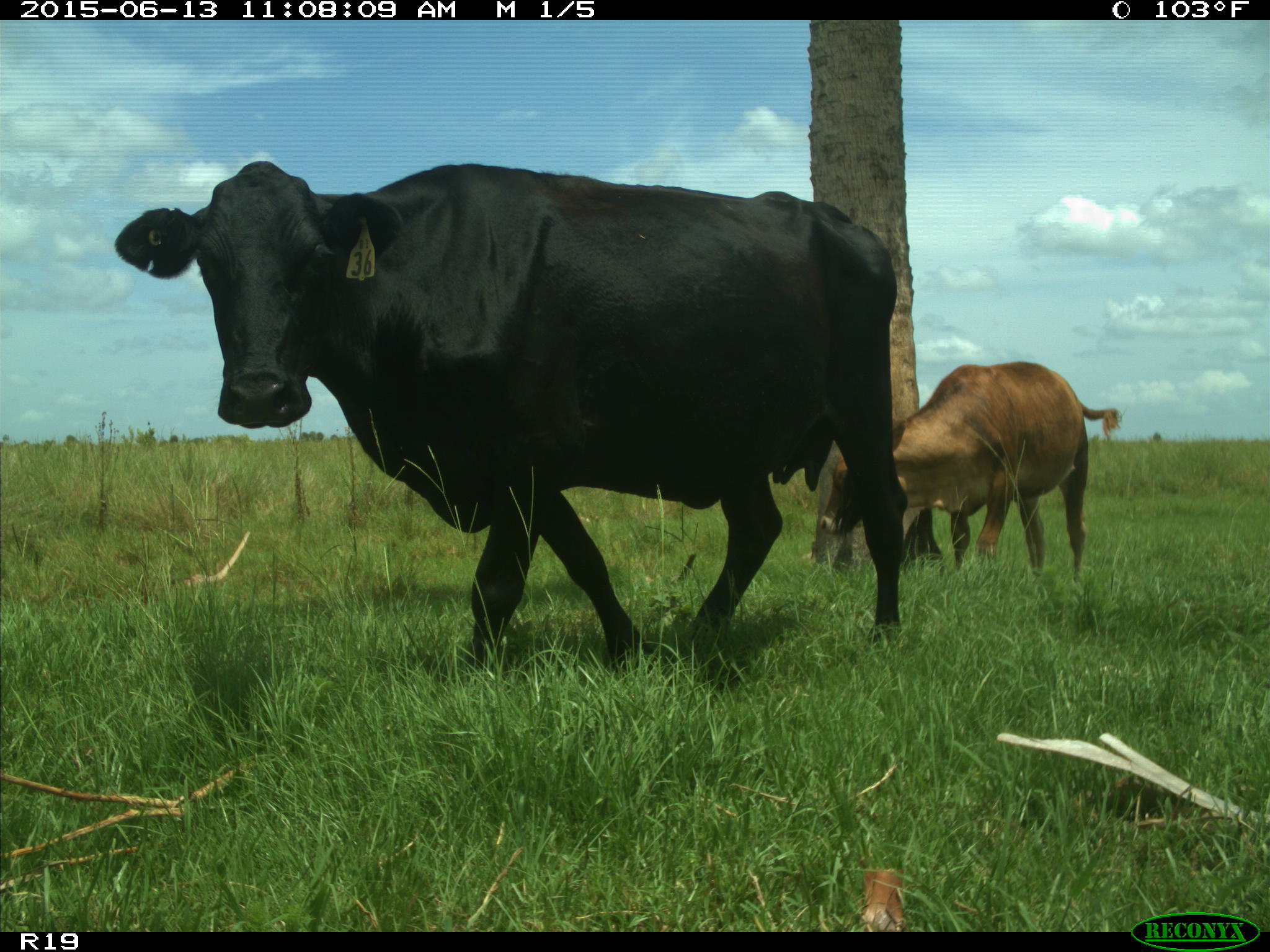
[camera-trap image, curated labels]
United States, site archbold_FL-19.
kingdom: Animalia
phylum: Chordata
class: Mammalia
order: Artiodactyla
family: Bovidae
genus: Bos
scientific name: Bos taurus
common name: domestic cow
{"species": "Bos taurus (domestic cow)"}